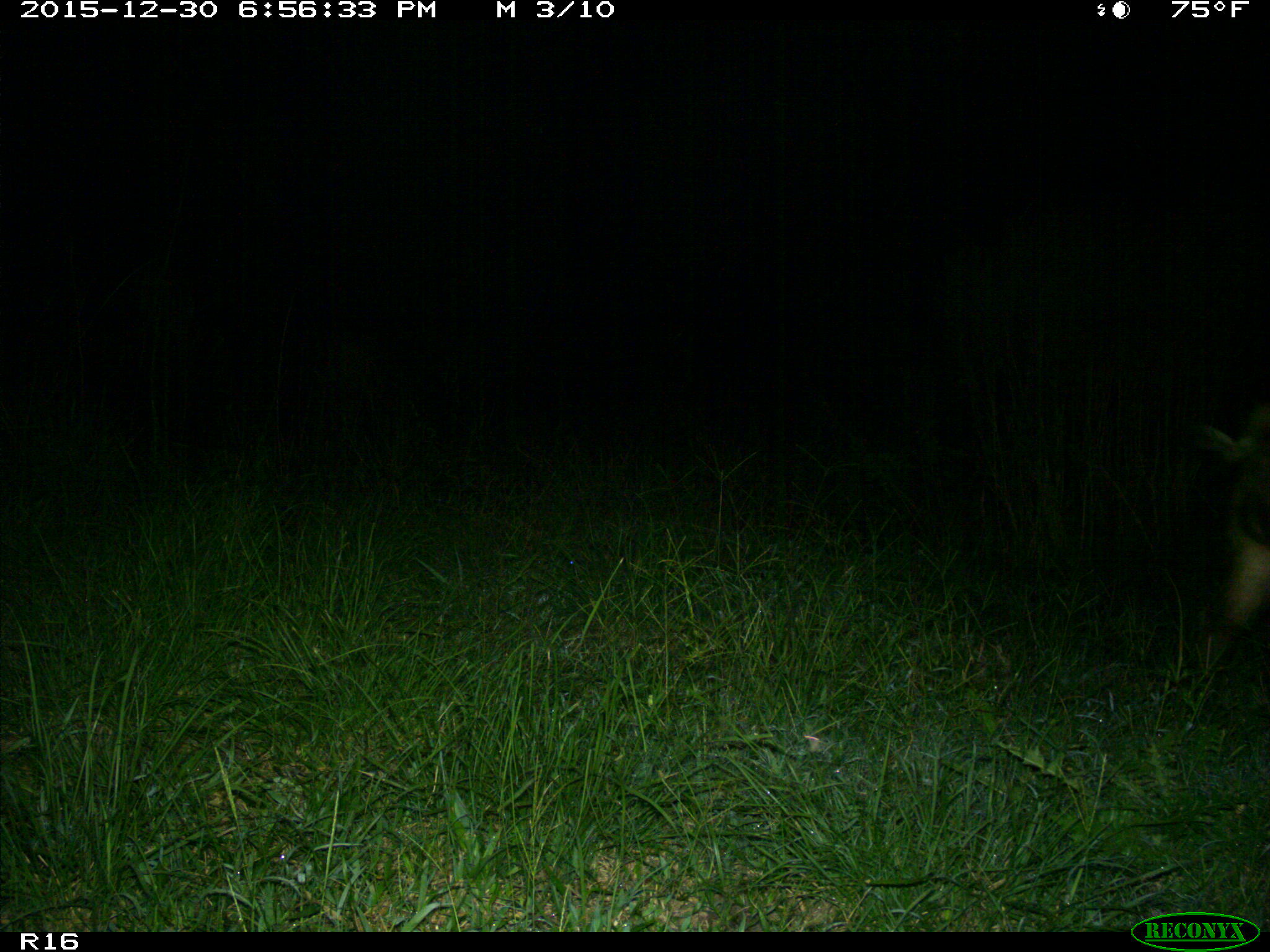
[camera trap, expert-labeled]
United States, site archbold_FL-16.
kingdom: Animalia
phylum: Chordata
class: Mammalia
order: Artiodactyla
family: Suidae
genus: Sus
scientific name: Sus scrofa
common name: wild boar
Sus scrofa (wild boar).